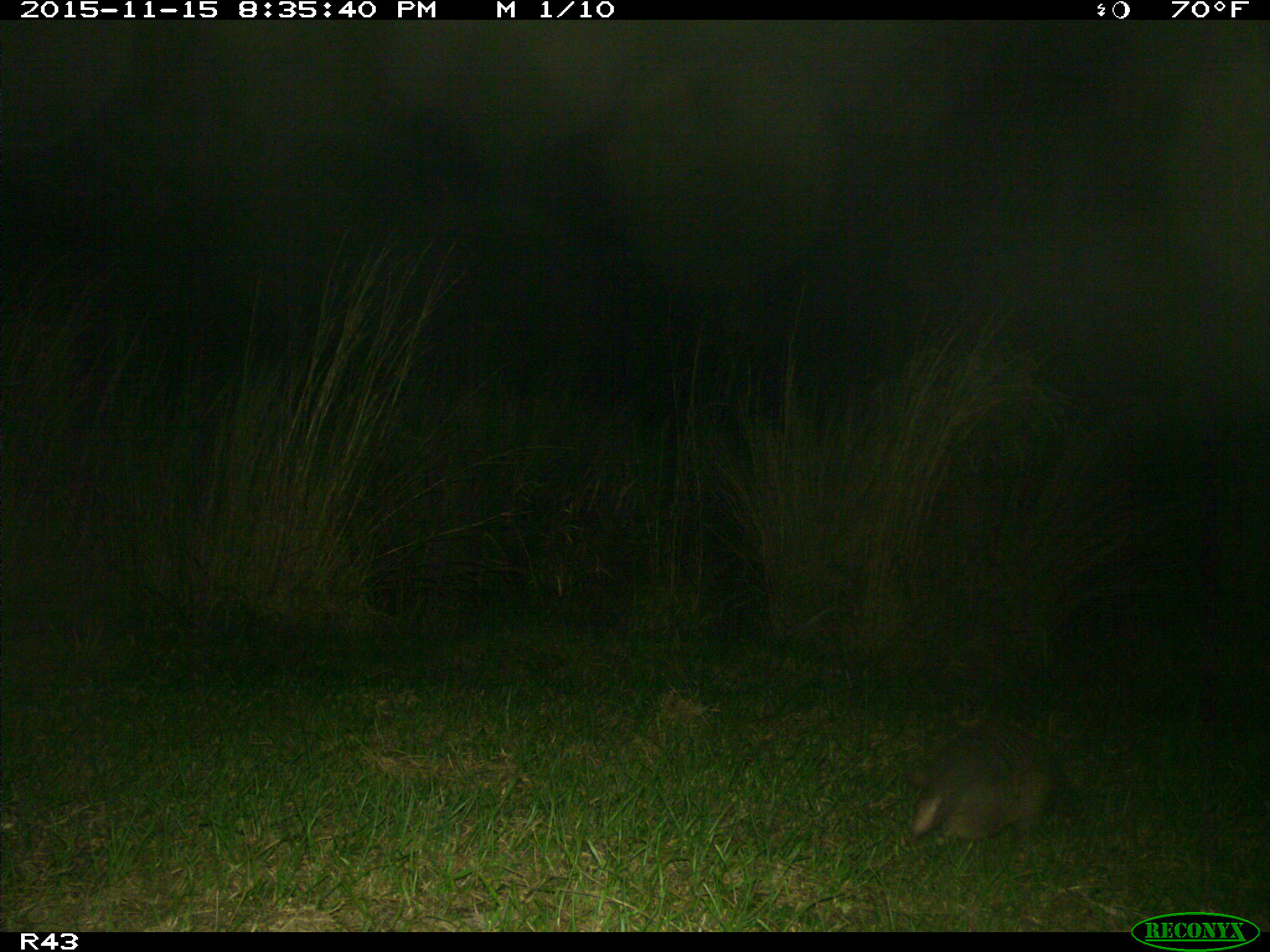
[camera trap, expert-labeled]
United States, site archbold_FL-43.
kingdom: Animalia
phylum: Chordata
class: Mammalia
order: Cingulata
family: Dasypodidae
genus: Dasypus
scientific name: Dasypus novemcinctus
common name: nine-banded armadillo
Dasypus novemcinctus (nine-banded armadillo).